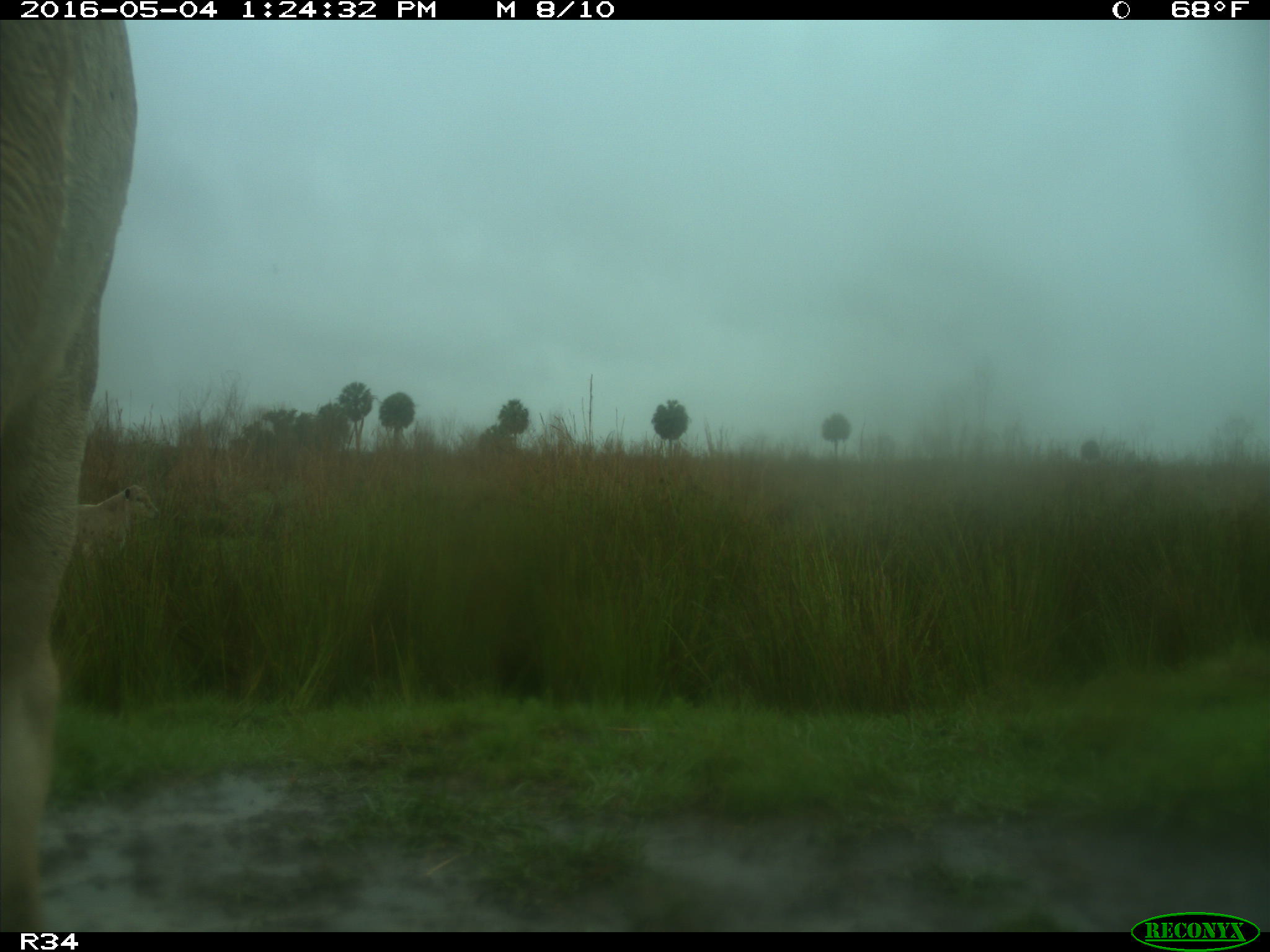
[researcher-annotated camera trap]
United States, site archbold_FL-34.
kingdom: Animalia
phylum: Chordata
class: Mammalia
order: Artiodactyla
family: Bovidae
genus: Bos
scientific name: Bos taurus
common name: domestic cow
Bos taurus (domestic cow).